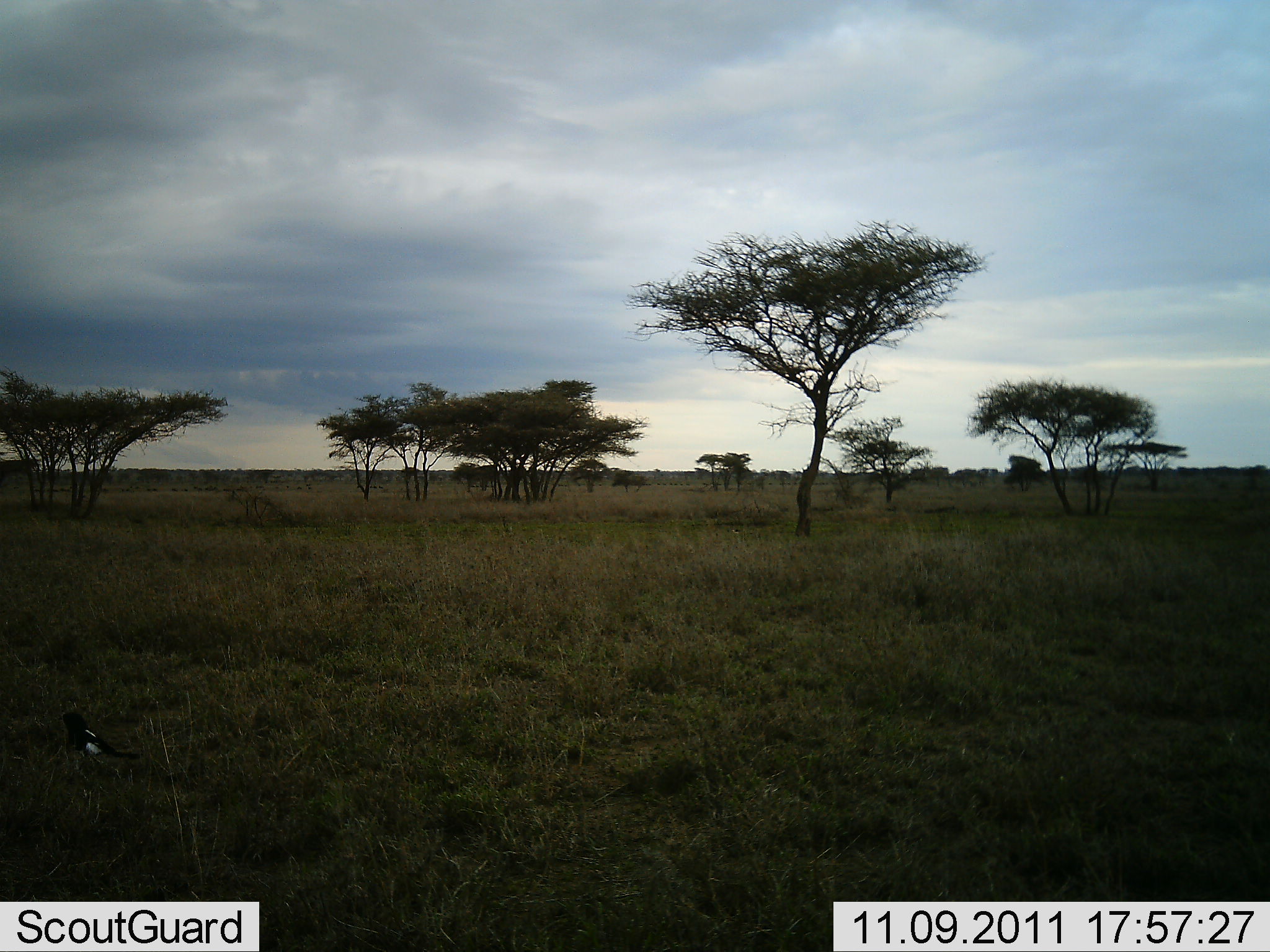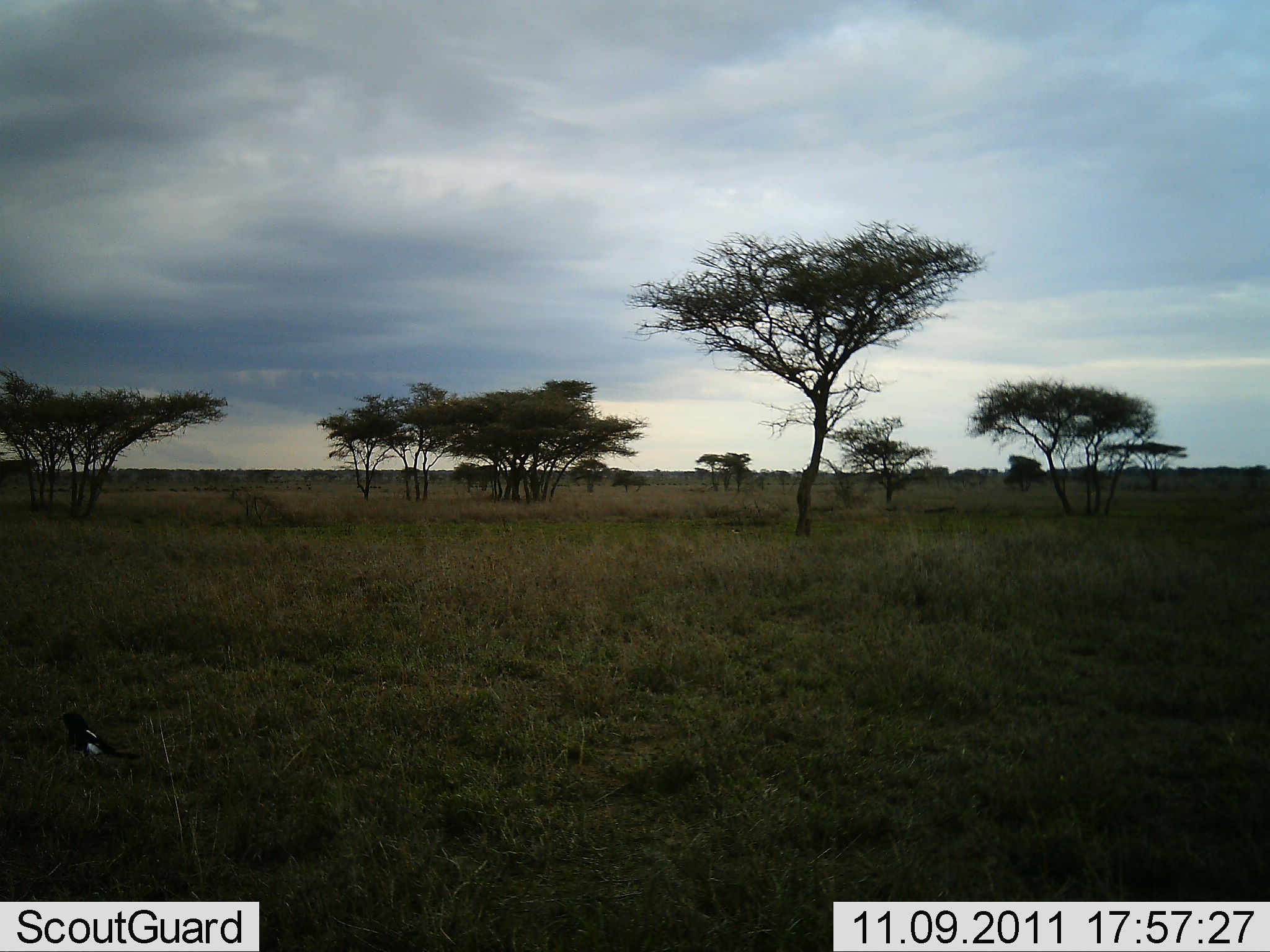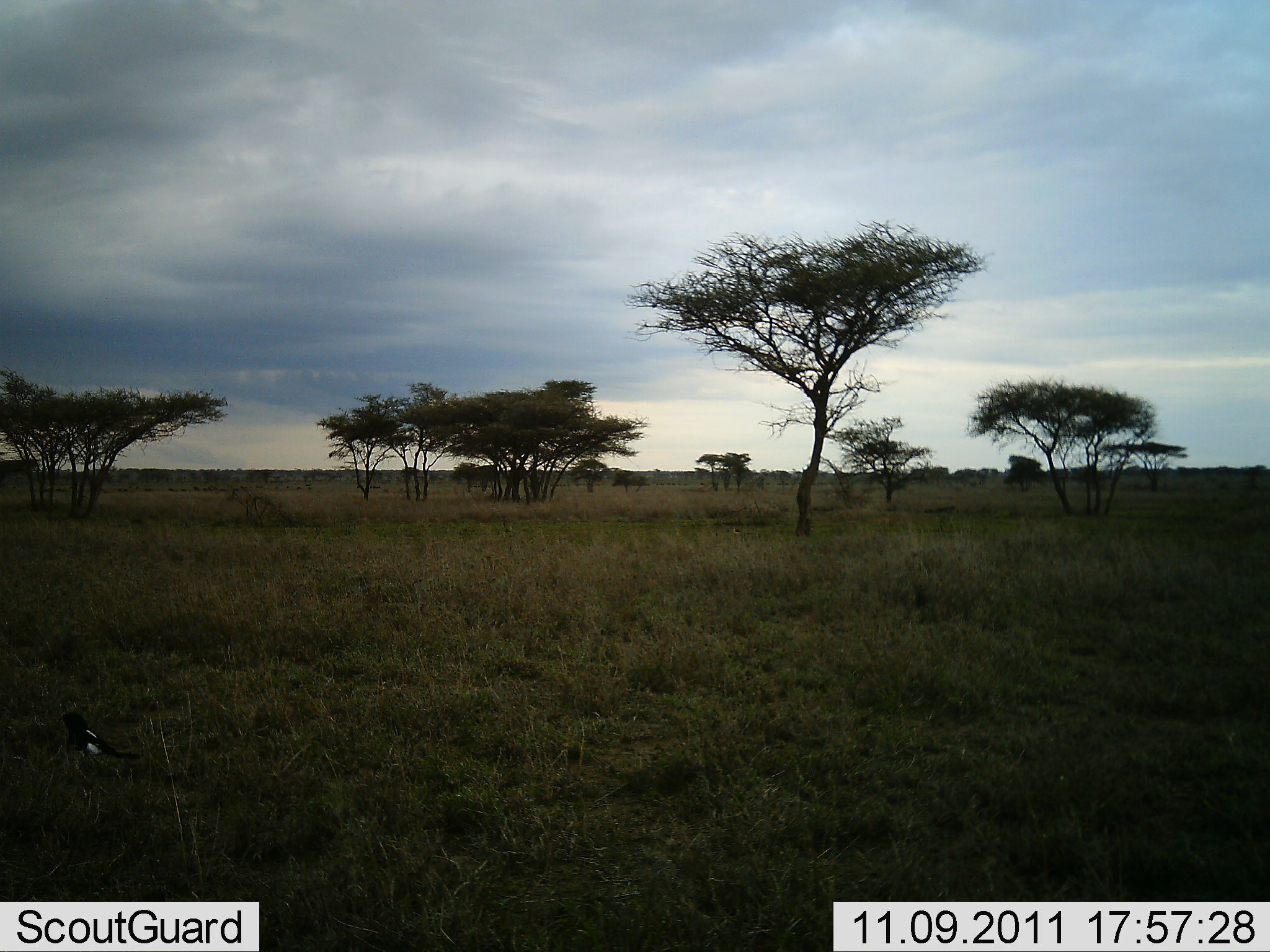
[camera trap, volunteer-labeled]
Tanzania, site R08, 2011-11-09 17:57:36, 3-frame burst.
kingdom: Animalia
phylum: Chordata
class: Aves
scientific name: Aves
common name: bird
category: otherbird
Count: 1.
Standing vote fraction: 82%.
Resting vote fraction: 9%.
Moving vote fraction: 9%.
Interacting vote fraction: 0%.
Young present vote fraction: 0%.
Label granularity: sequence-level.